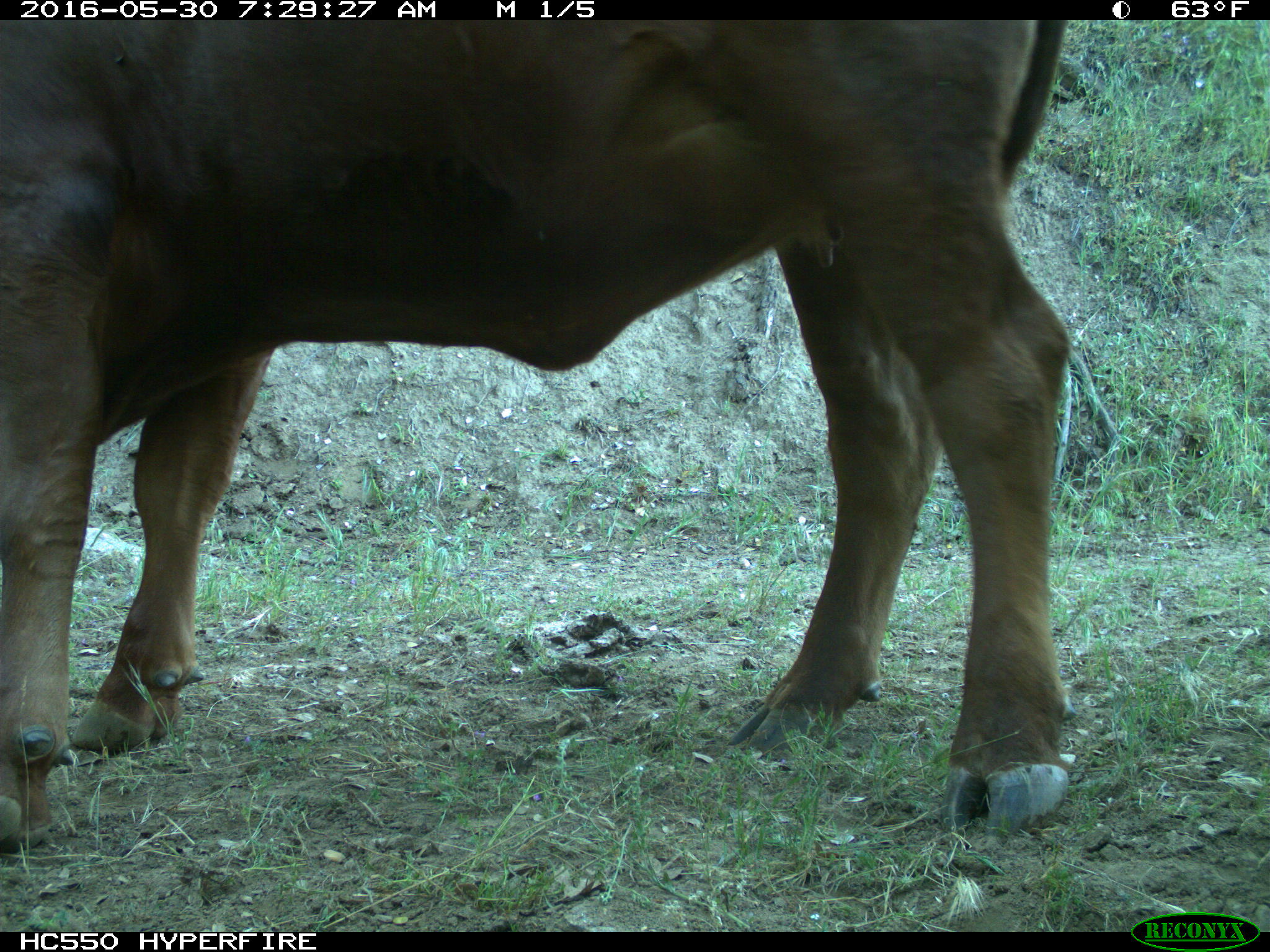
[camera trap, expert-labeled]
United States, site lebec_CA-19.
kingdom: Animalia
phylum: Chordata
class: Mammalia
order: Artiodactyla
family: Bovidae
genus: Bos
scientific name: Bos taurus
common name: domestic cow